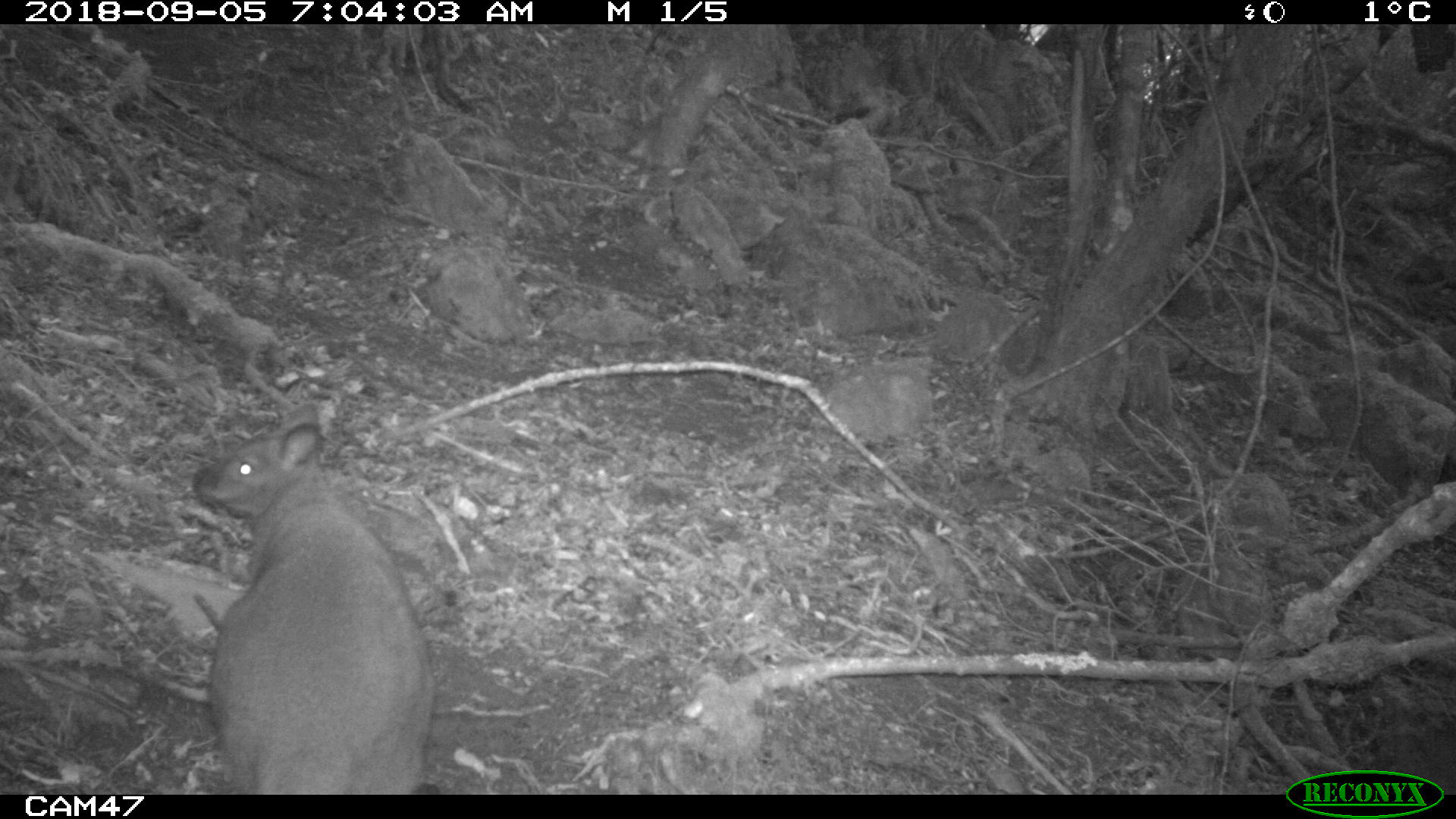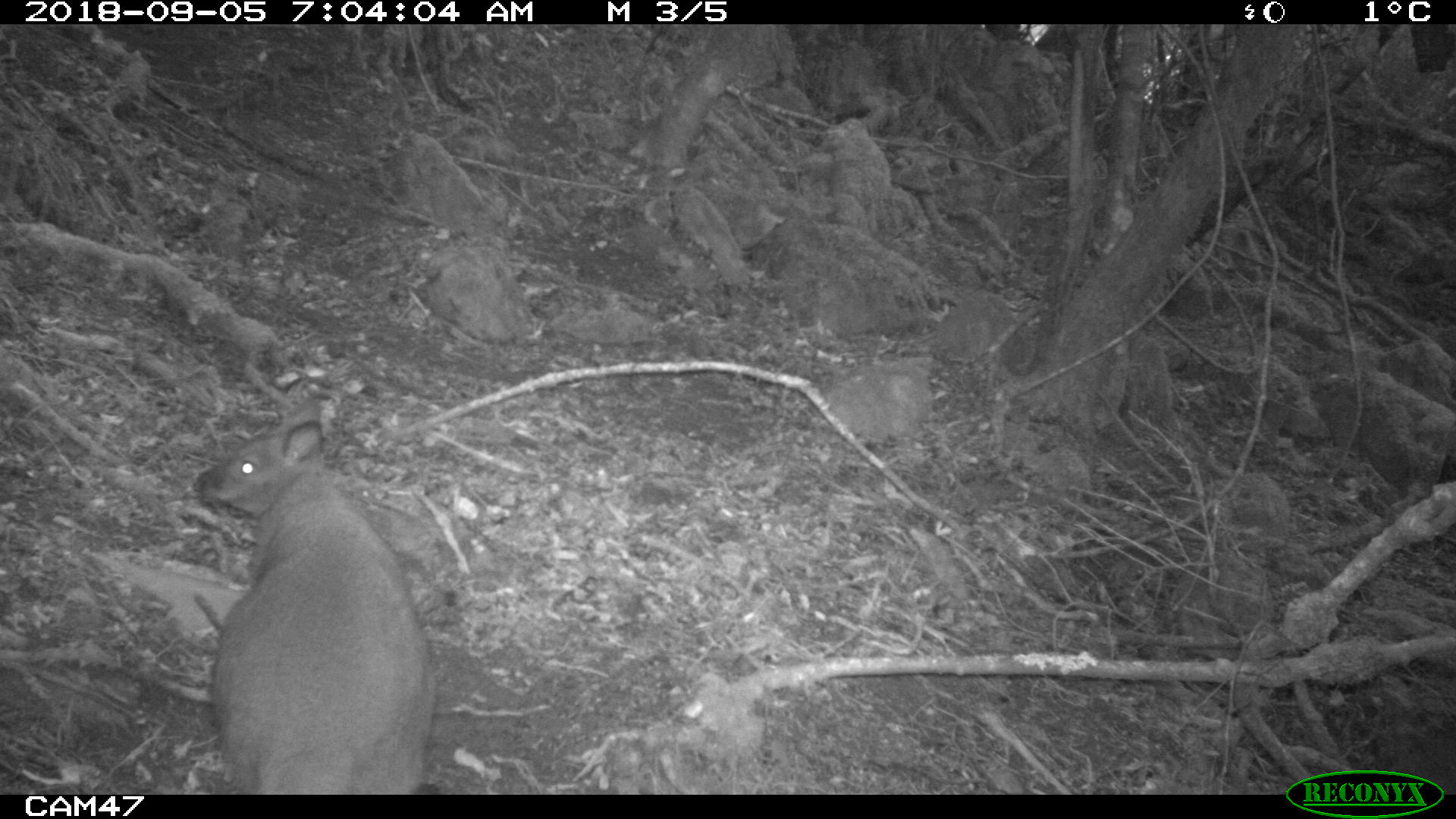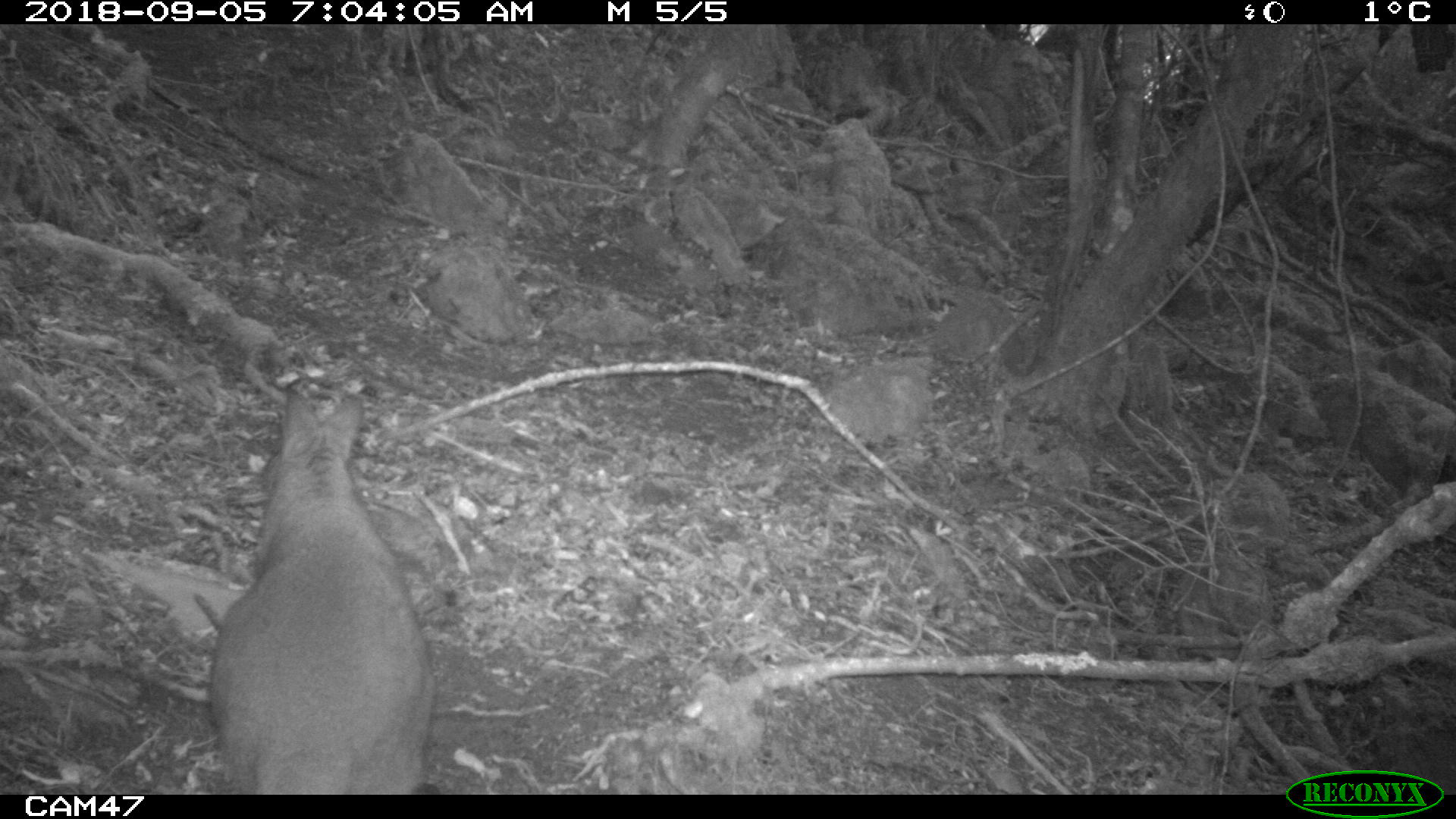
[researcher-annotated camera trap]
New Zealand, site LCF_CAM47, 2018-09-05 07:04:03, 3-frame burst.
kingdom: Animalia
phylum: Chordata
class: Mammalia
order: Diprotodontia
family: Macropodidae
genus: Notamacropus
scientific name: Notamacropus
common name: wallaby